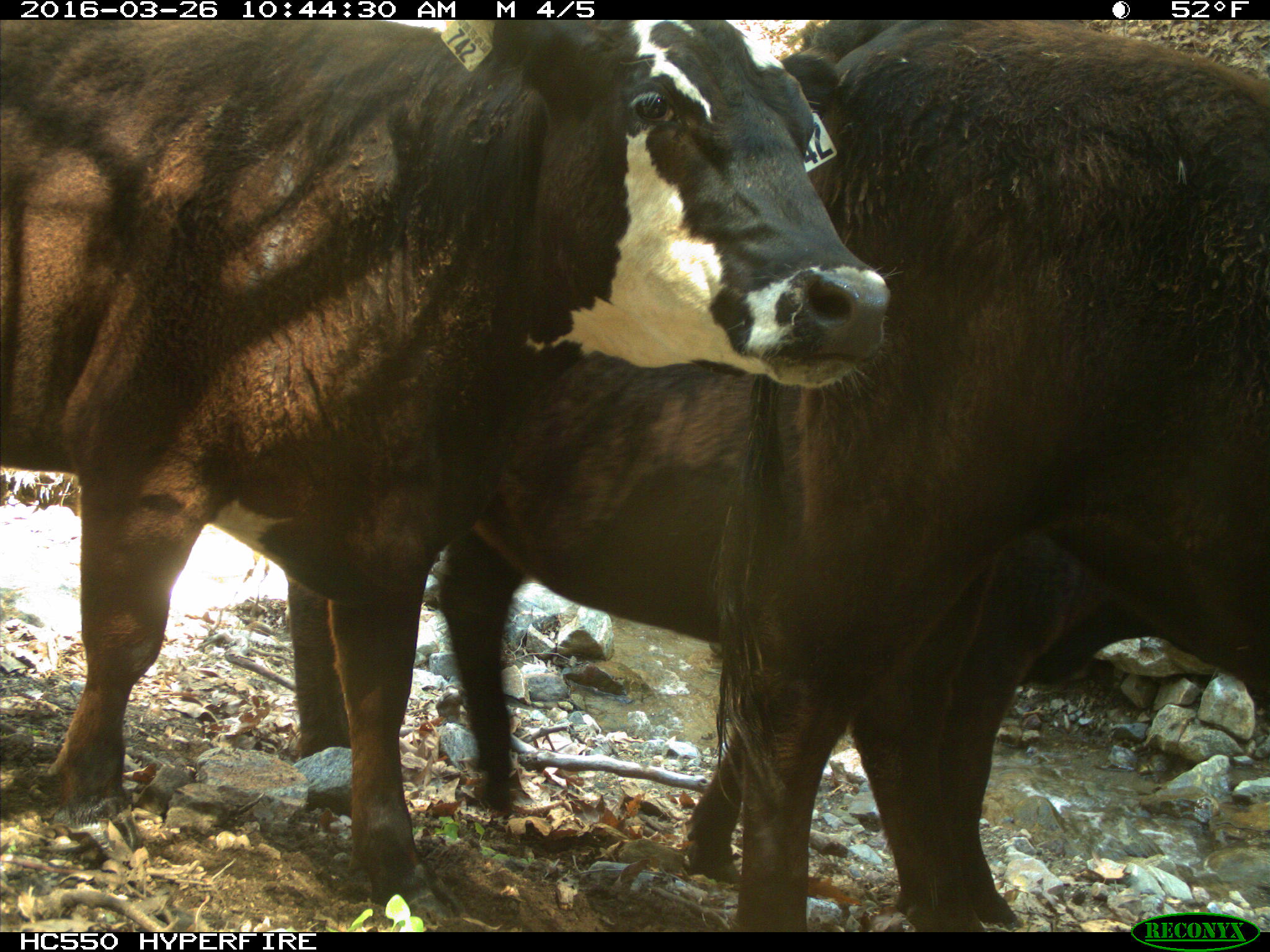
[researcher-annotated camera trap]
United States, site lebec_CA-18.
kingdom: Animalia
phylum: Chordata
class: Mammalia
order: Artiodactyla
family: Bovidae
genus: Bos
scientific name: Bos taurus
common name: domestic cow